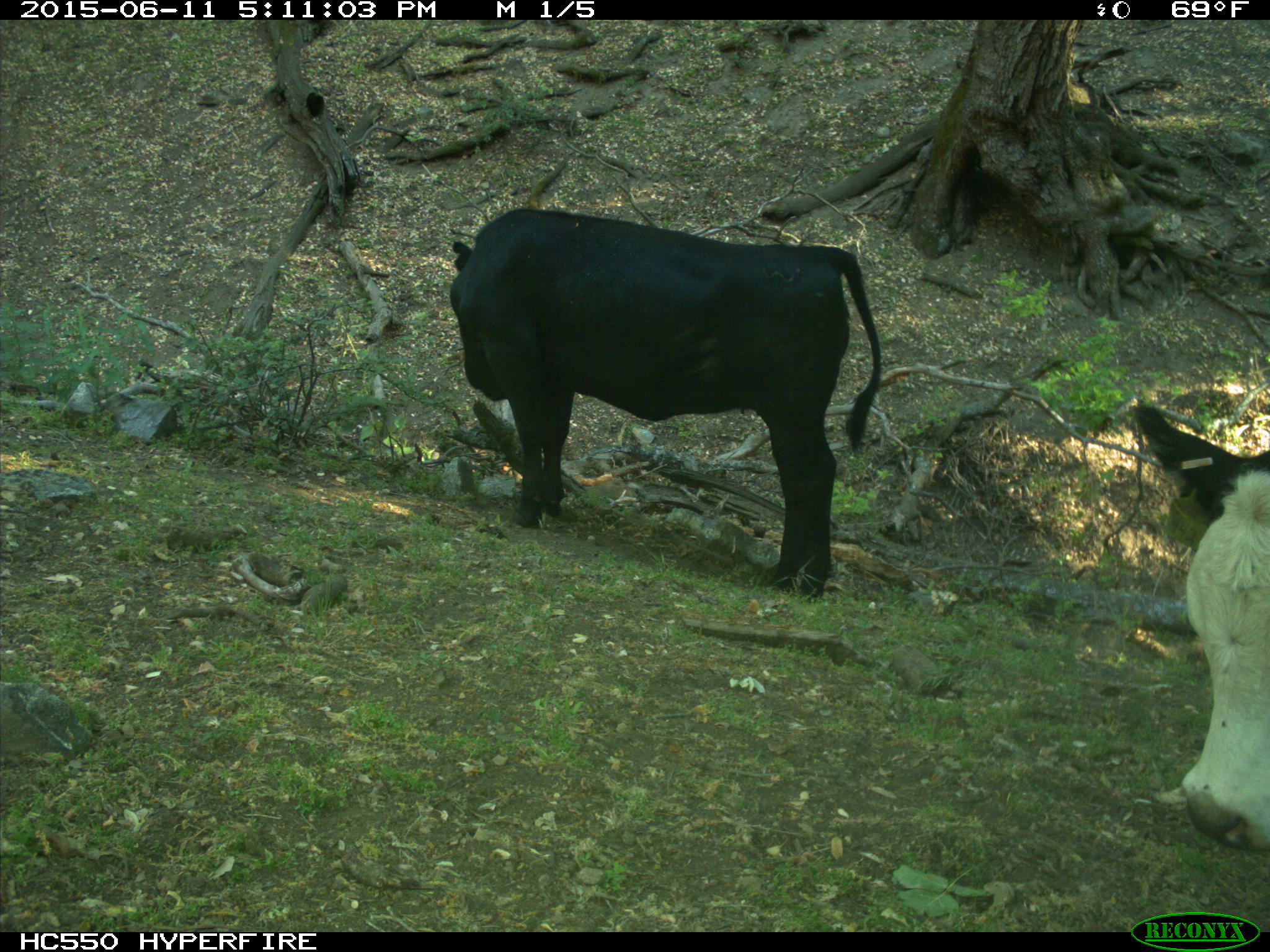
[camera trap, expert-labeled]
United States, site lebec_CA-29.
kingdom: Animalia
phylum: Chordata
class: Mammalia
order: Artiodactyla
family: Bovidae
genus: Bos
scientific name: Bos taurus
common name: domestic cow